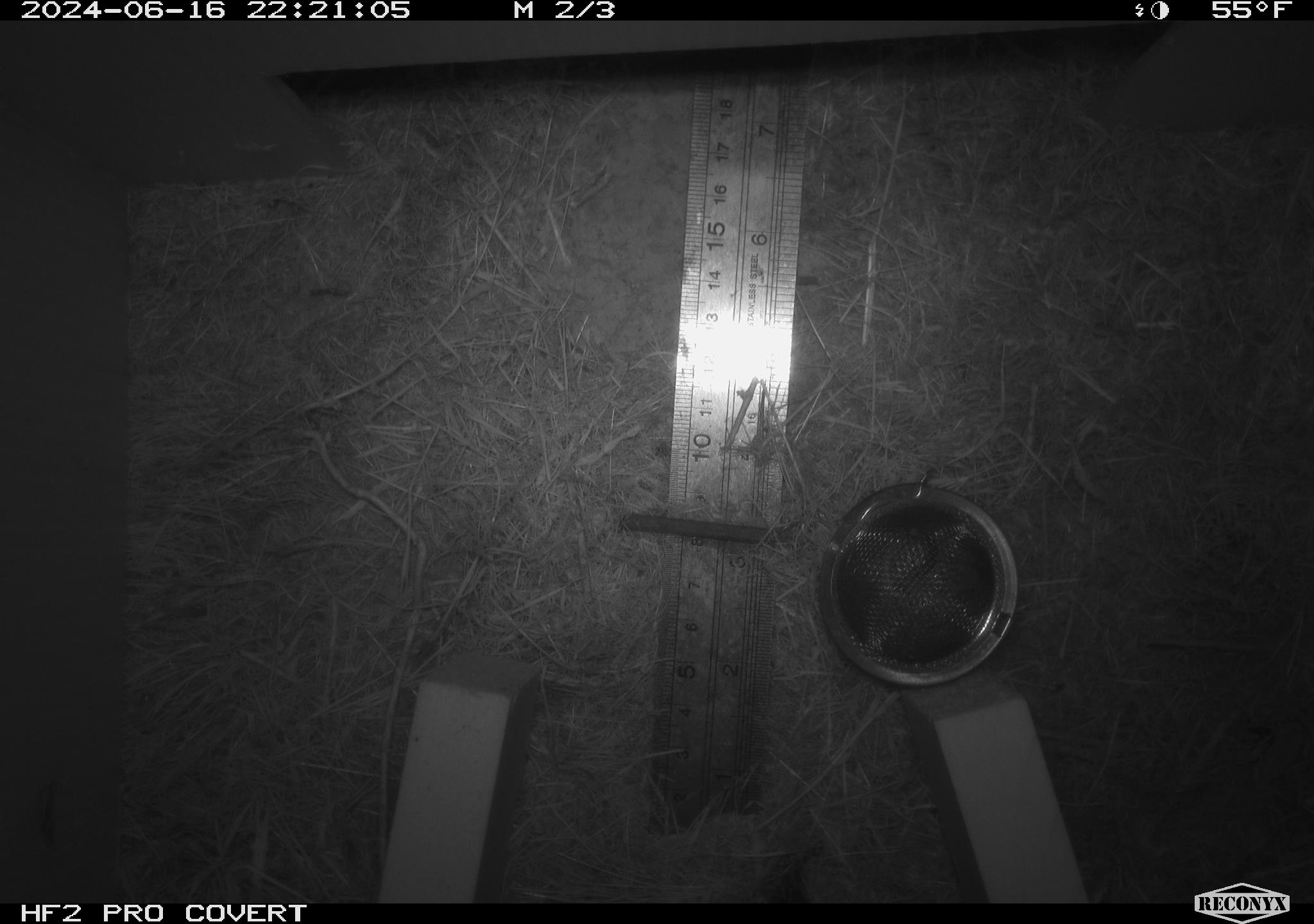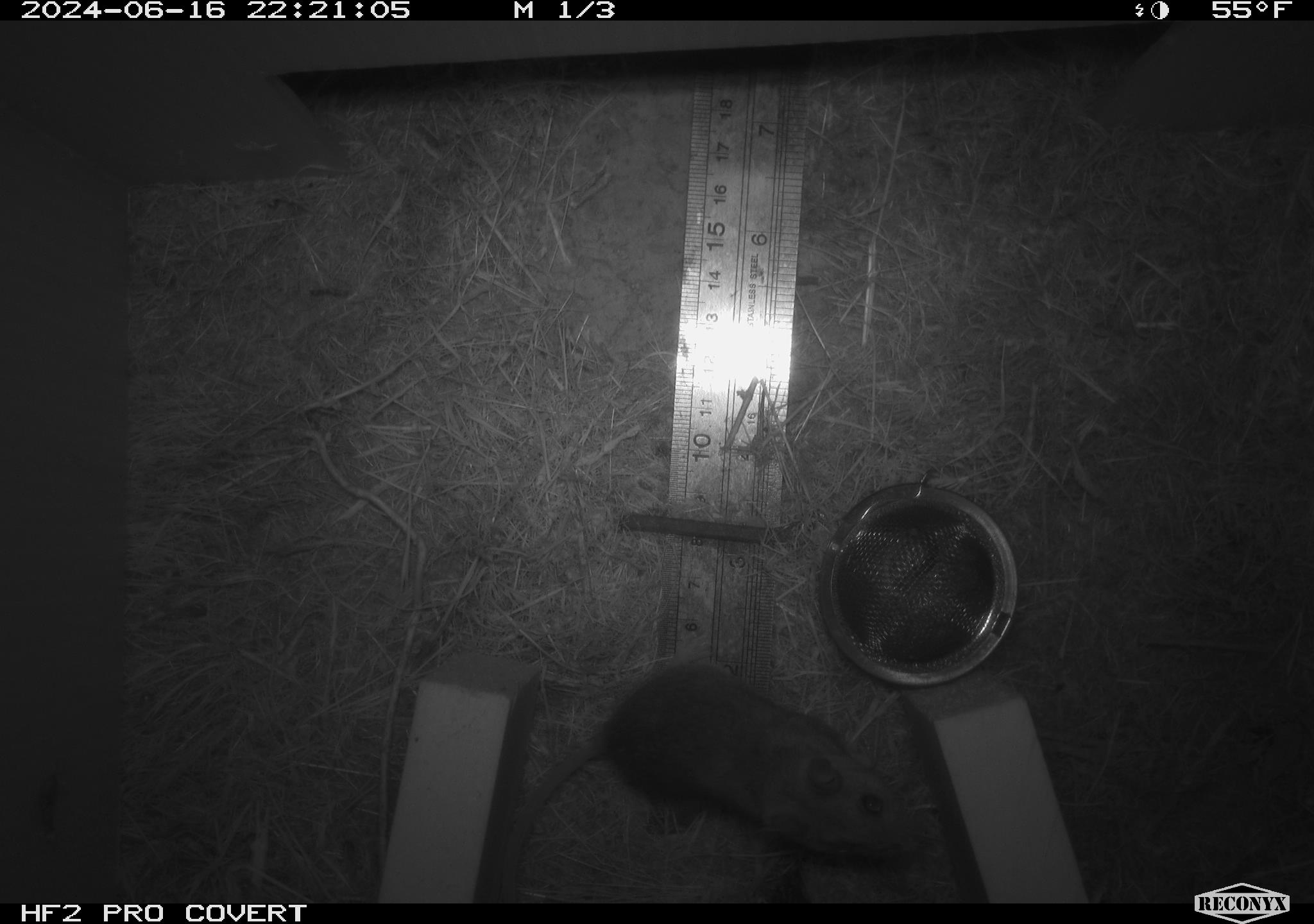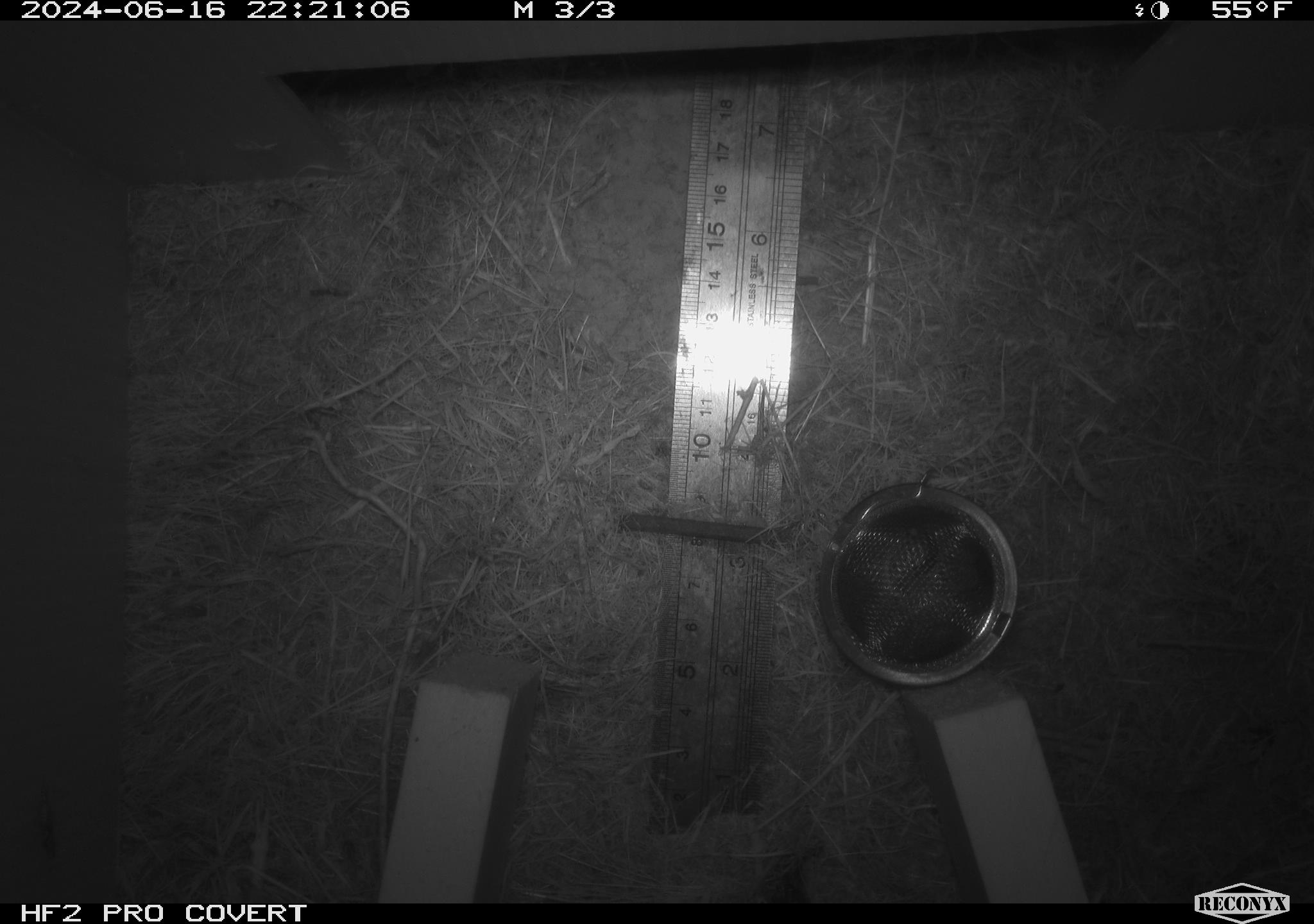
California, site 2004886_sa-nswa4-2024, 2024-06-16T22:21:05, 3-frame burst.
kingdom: Animalia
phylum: Chordata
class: Mammalia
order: Rodentia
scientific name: Rodentia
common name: rodent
Rodent (Rodentia).